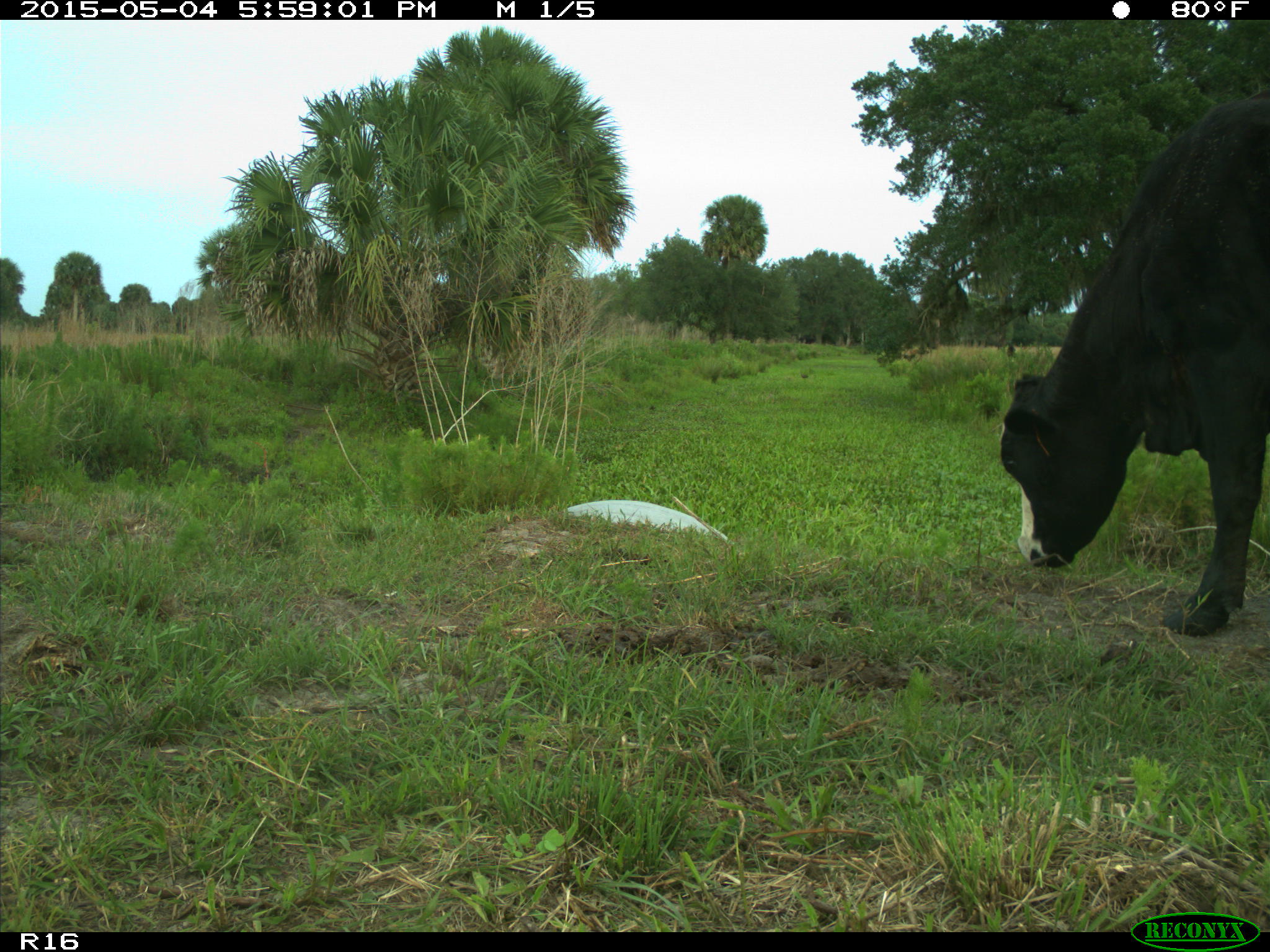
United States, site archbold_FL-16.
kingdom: Animalia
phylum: Chordata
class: Mammalia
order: Artiodactyla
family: Bovidae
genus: Bos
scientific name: Bos taurus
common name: domestic cow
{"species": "Bos taurus (domestic cow)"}